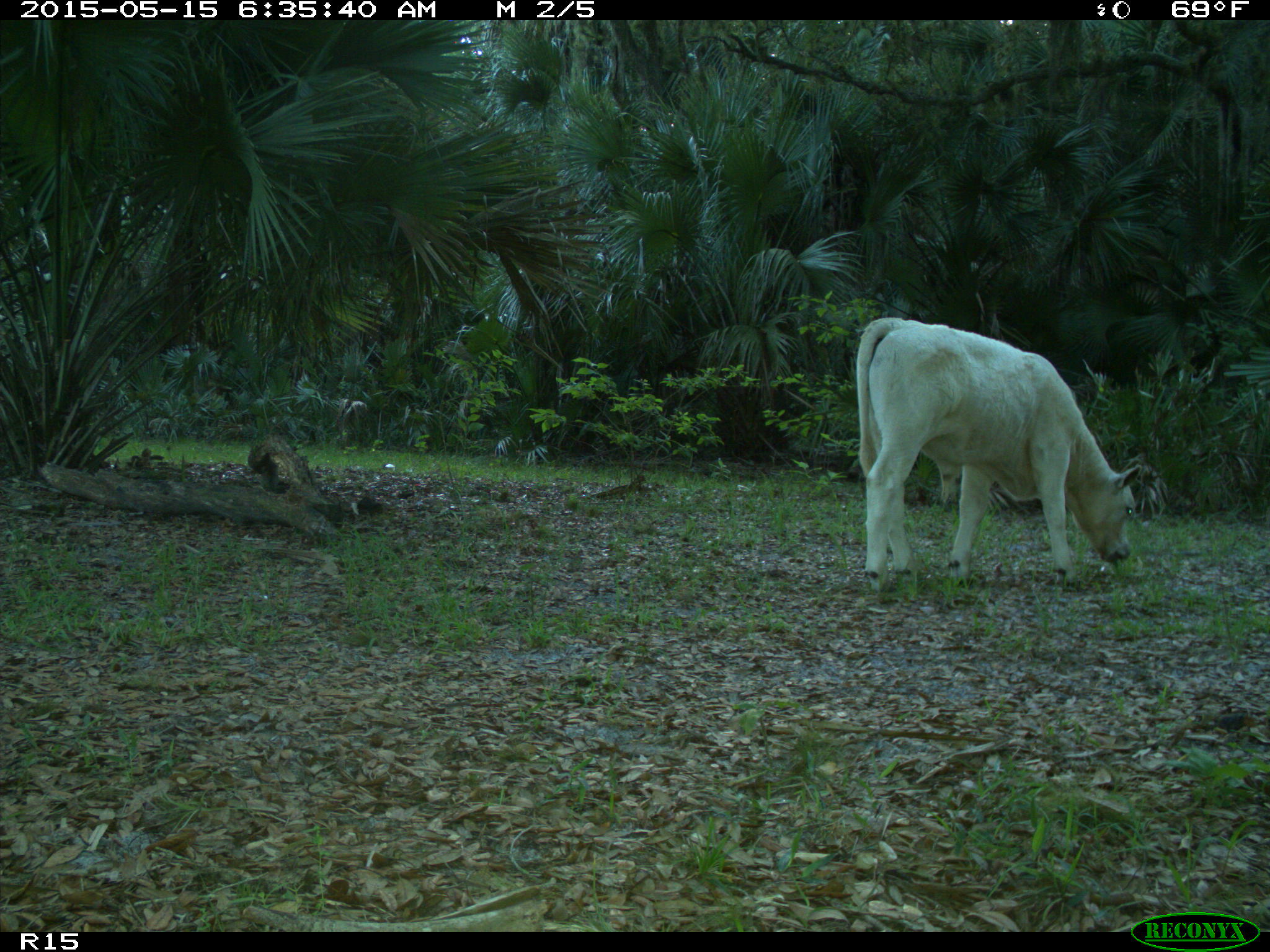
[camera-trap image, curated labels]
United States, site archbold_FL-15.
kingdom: Animalia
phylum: Chordata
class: Mammalia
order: Artiodactyla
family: Bovidae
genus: Bos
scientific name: Bos taurus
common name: domestic cow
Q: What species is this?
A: Bos taurus (domestic cow).